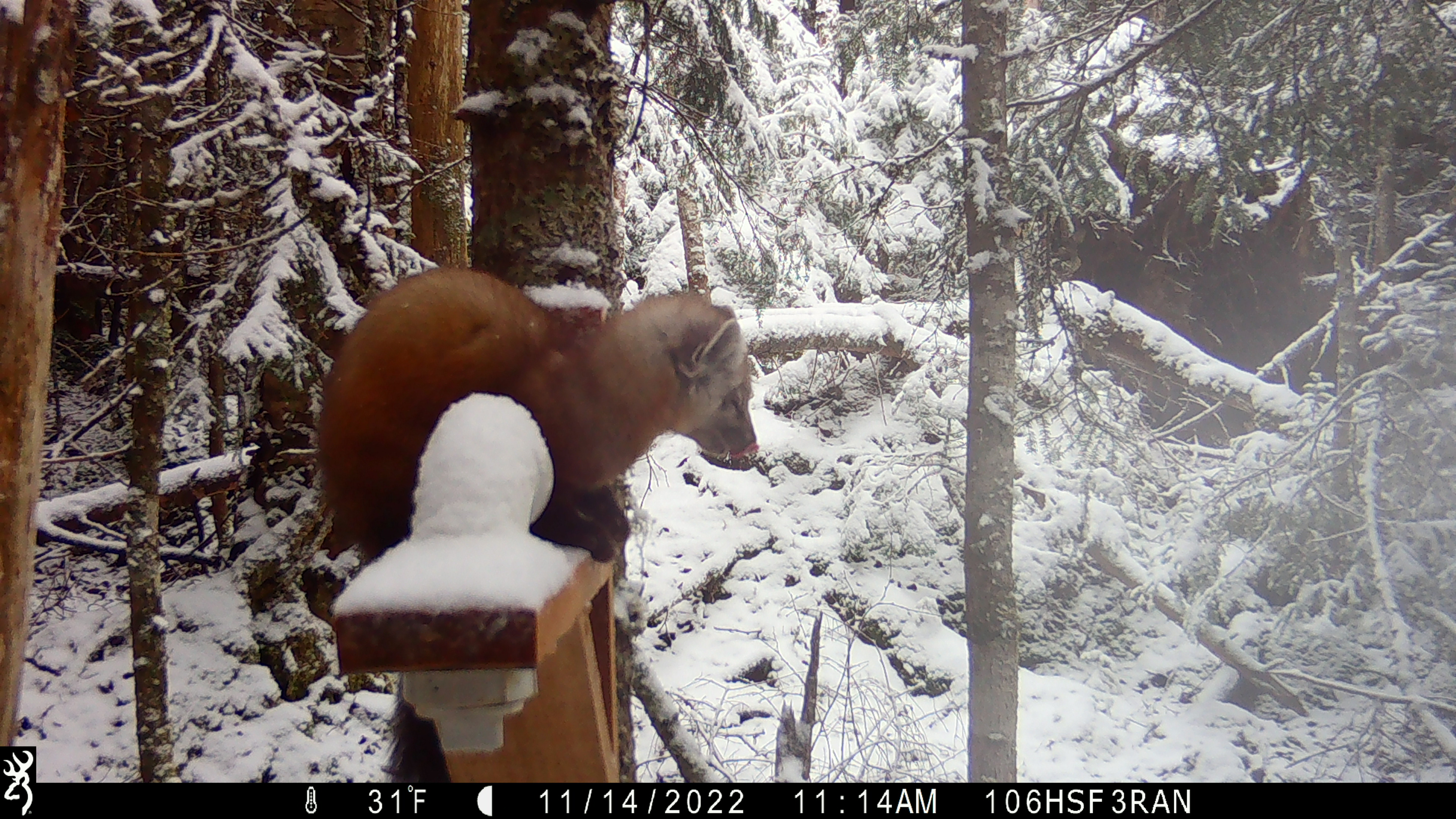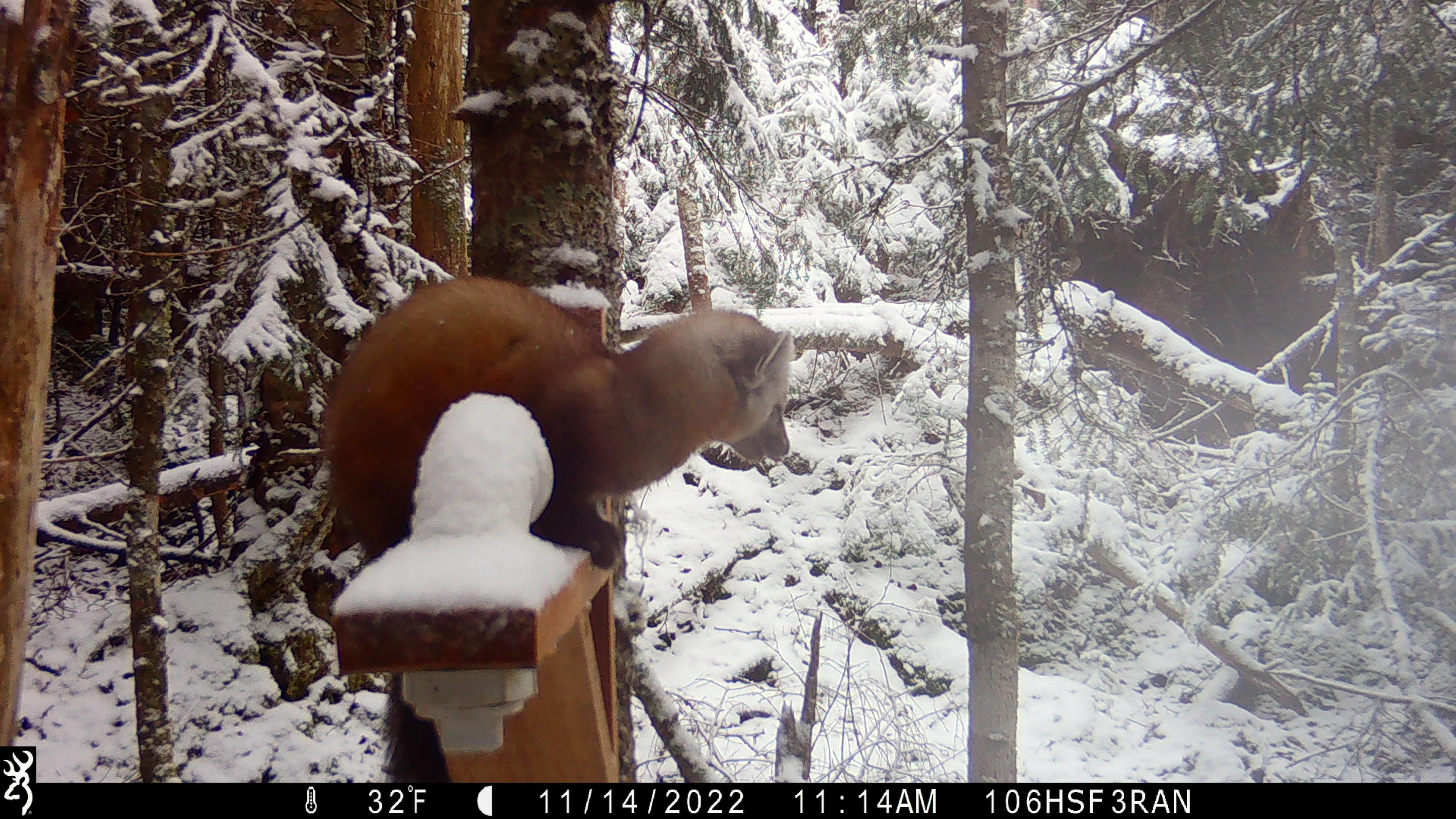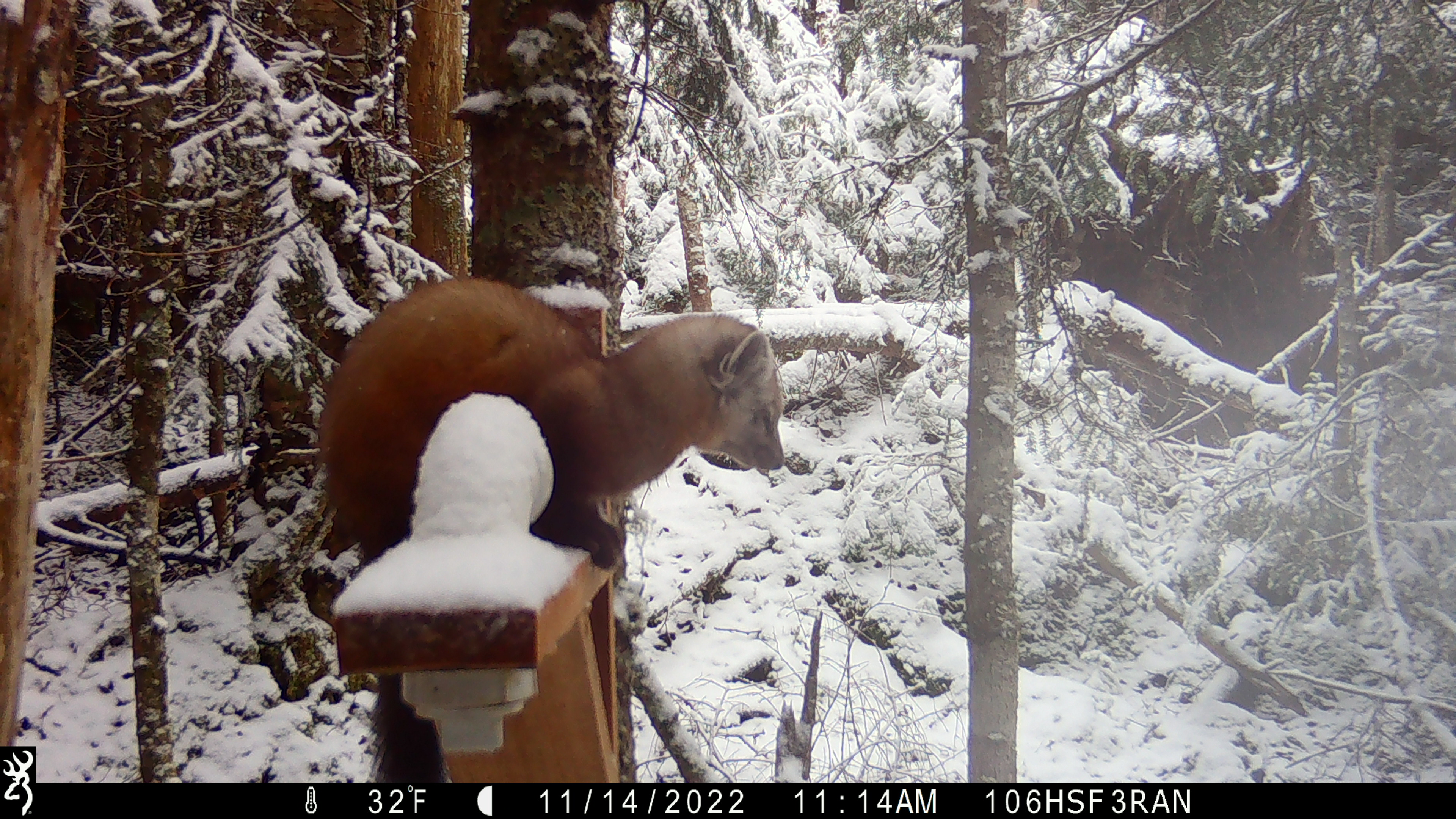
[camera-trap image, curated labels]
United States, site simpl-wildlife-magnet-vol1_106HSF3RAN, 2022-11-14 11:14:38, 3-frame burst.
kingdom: Animalia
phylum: Chordata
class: Mammalia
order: Carnivora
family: Mustelidae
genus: Martes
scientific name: Martes americana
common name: american marten